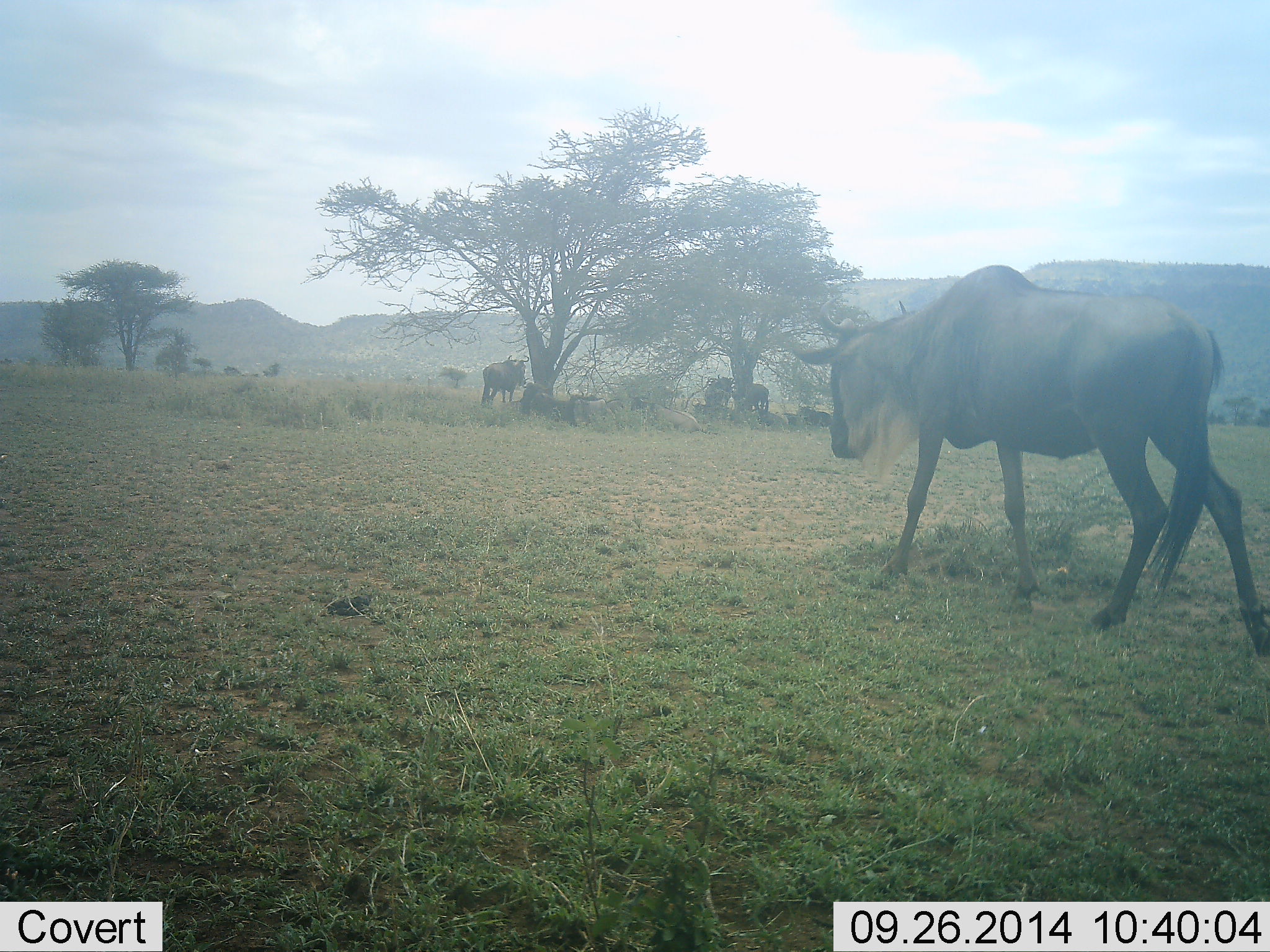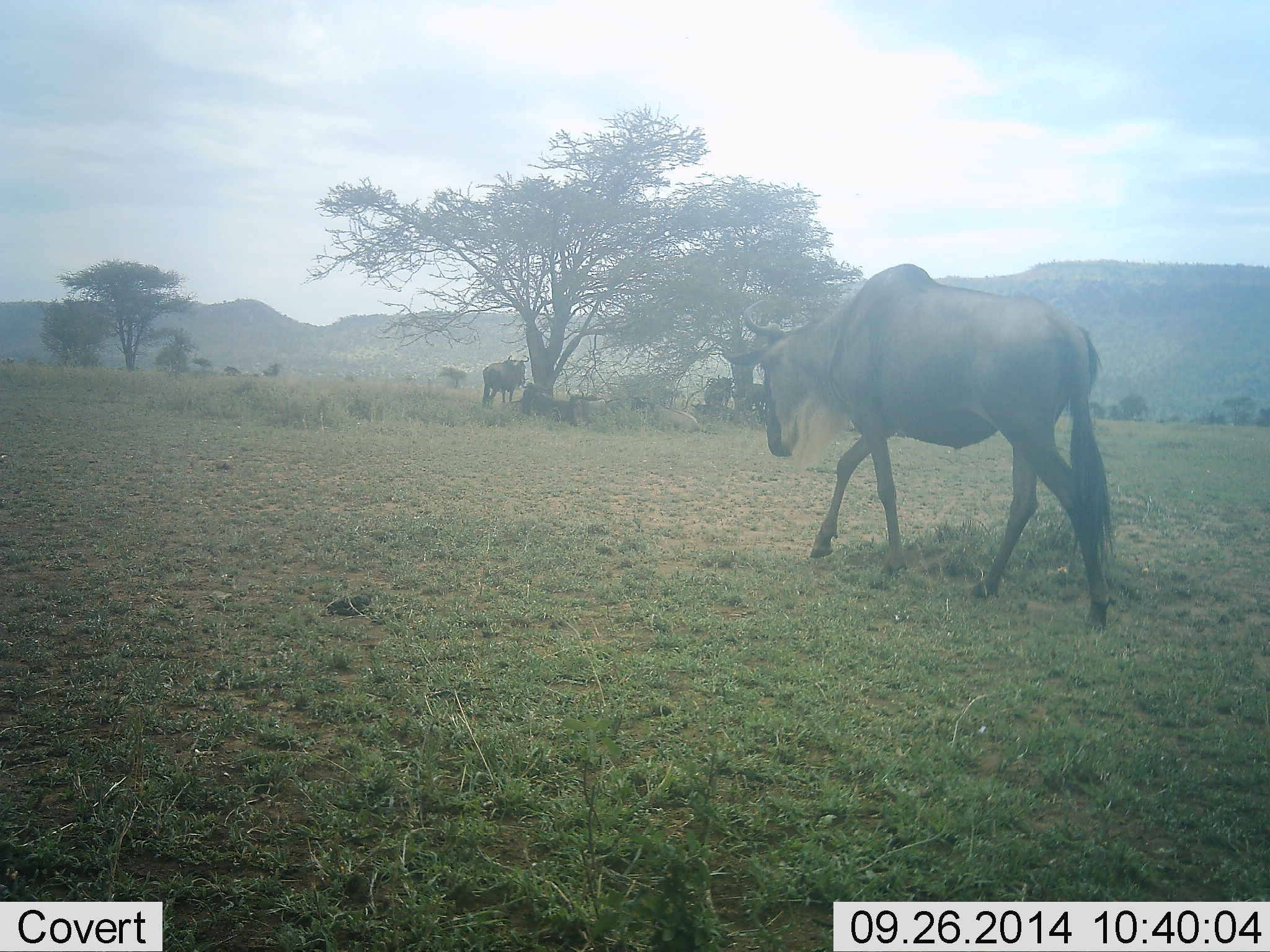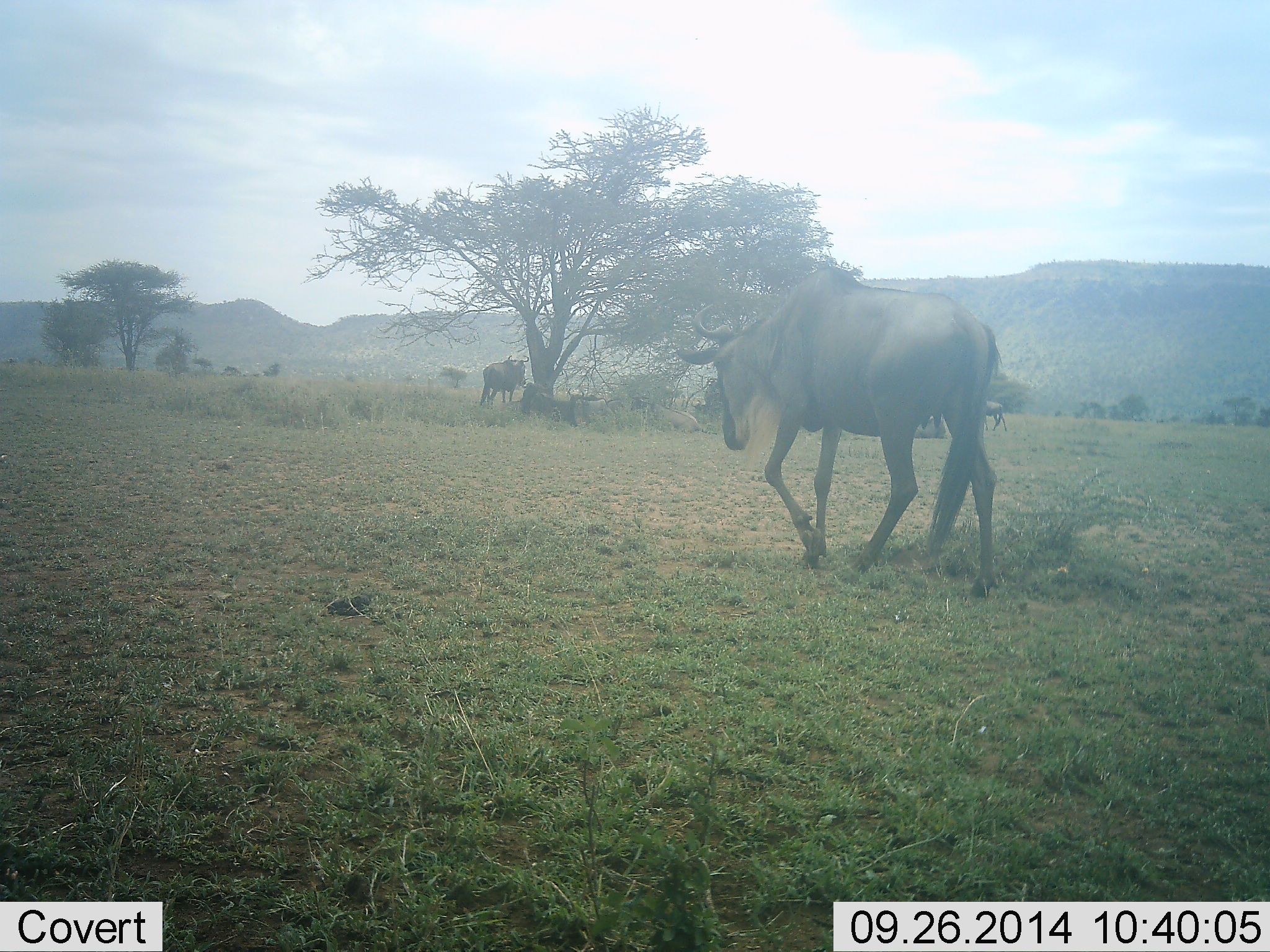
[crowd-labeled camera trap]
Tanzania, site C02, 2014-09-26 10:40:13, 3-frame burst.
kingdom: Animalia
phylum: Chordata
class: Mammalia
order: Artiodactyla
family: Bovidae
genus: Connochaetes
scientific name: Connochaetes taurinus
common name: blue wildebeest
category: wildebeest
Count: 5.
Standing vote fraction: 70%.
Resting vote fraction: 10%.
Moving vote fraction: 90%.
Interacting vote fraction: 10%.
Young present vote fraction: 0%.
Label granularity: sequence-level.